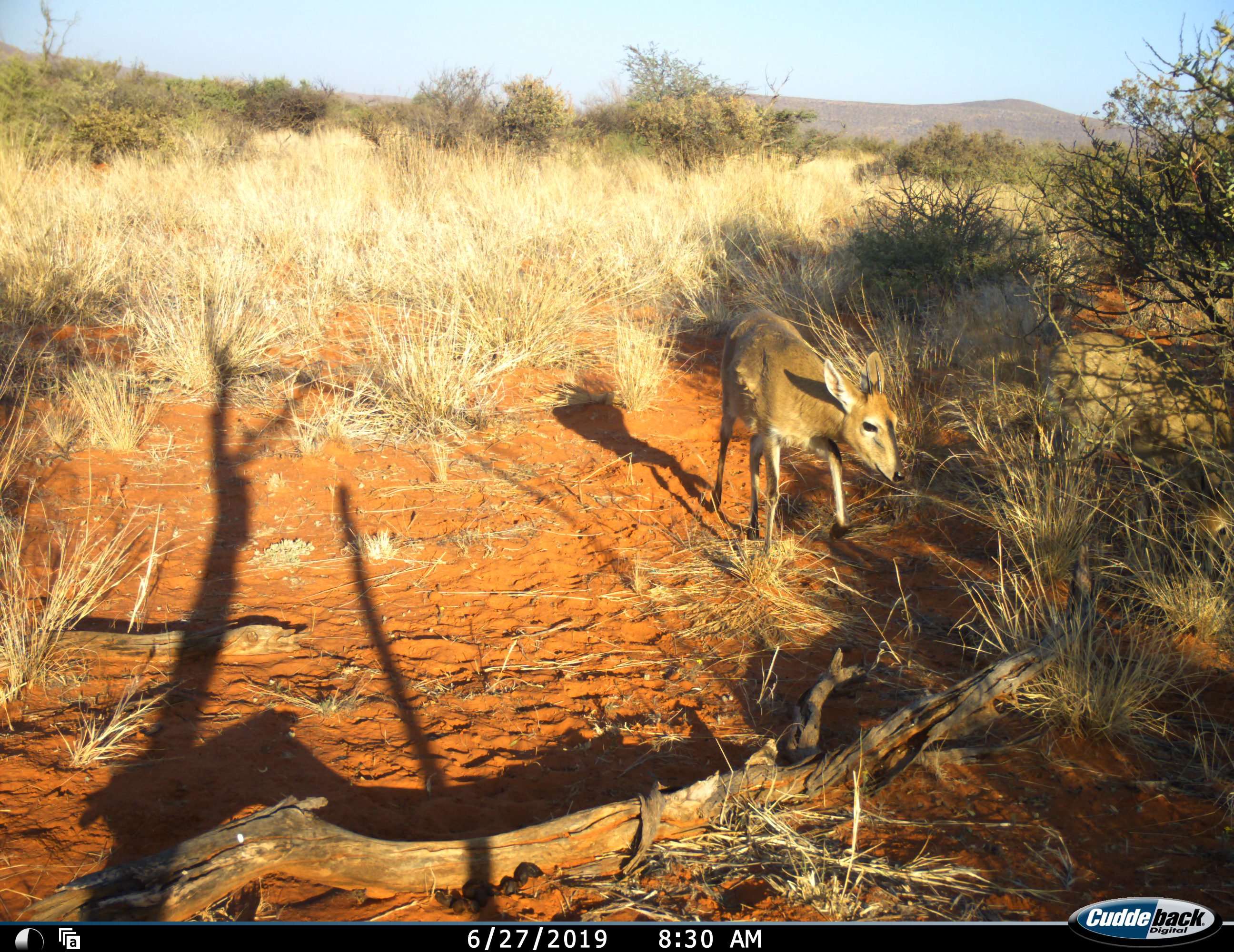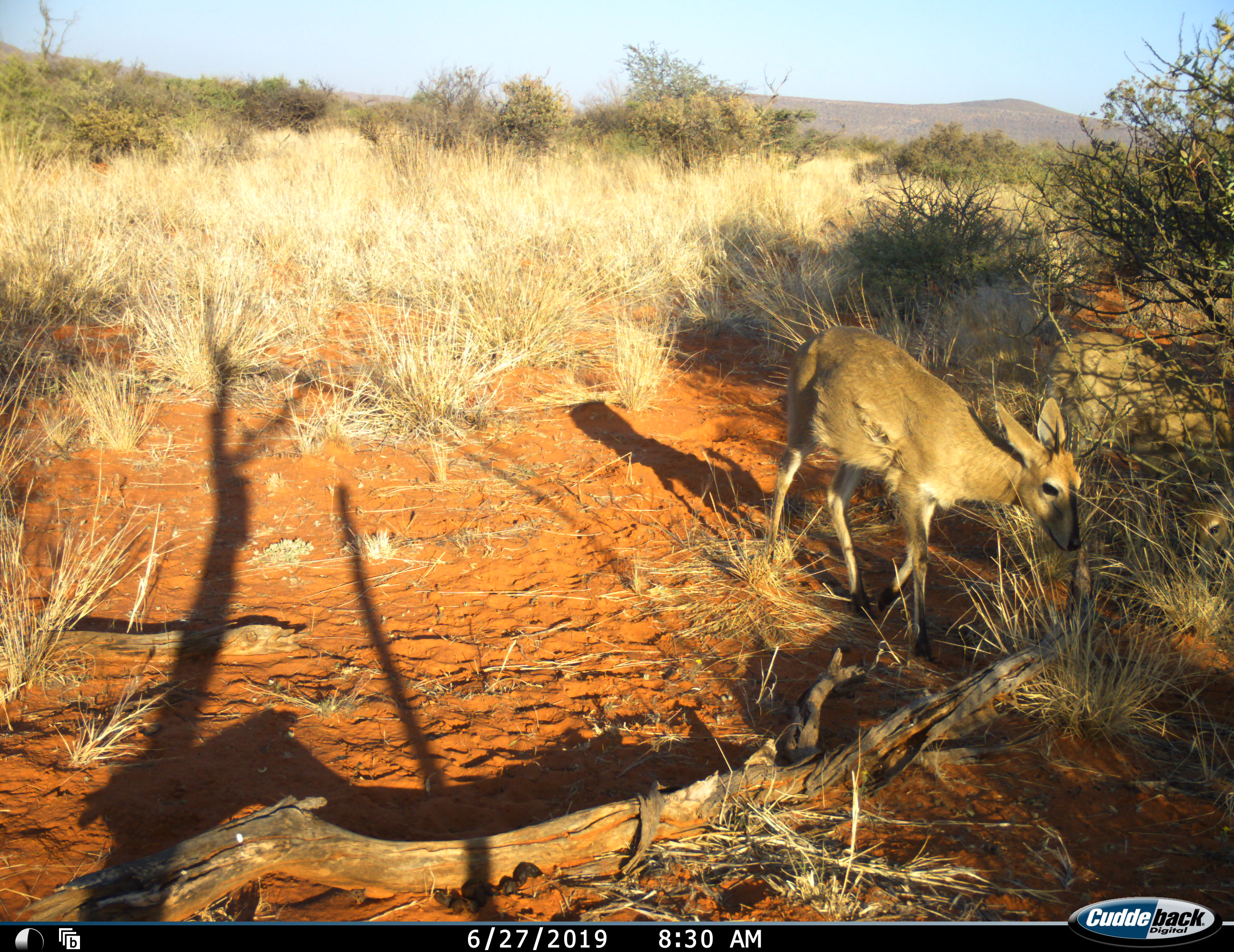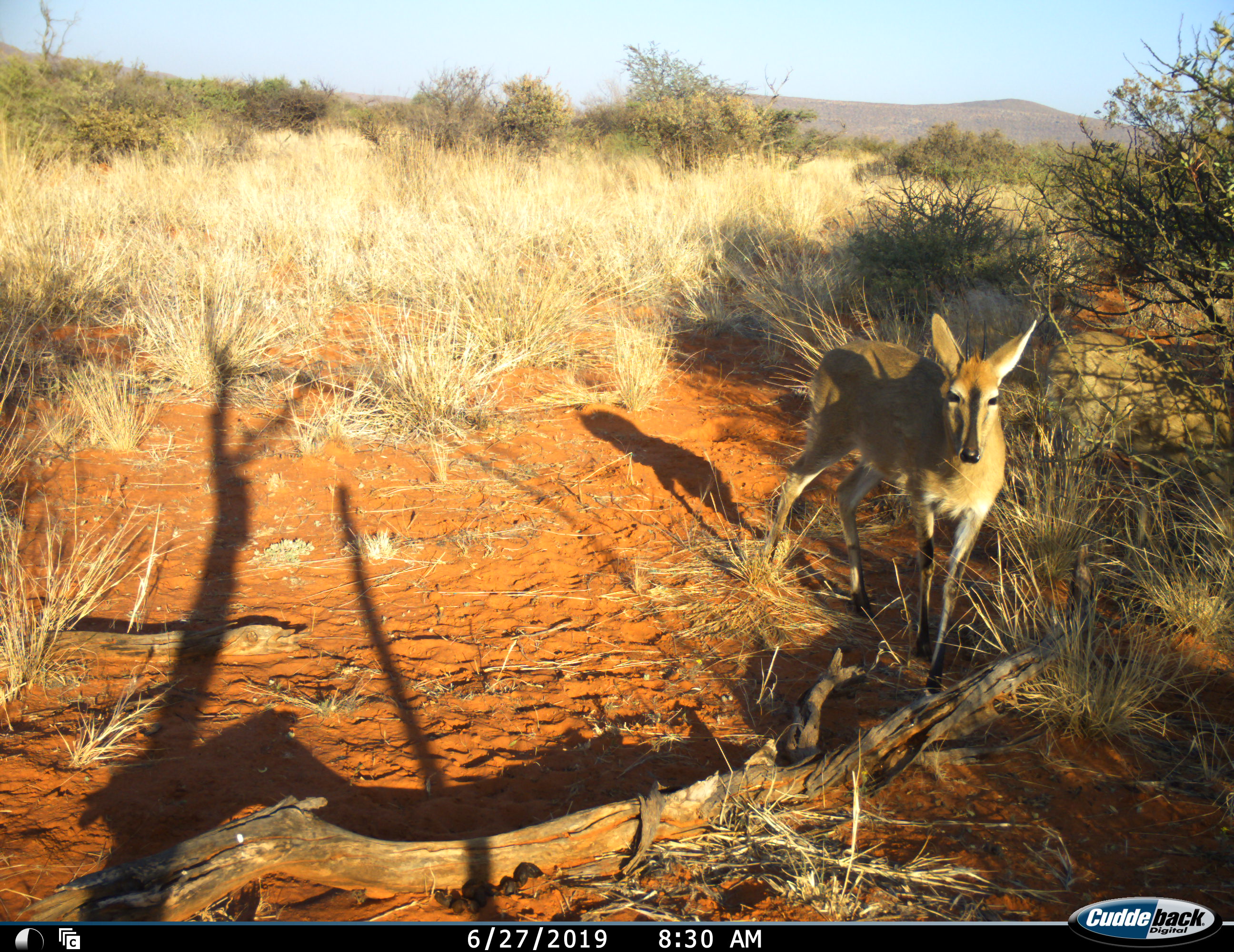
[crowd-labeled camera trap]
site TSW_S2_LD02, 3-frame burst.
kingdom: Animalia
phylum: Chordata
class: Mammalia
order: Artiodactyla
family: Bovidae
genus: Sylvicapra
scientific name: Sylvicapra grimmia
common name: common duiker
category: duikercommongrey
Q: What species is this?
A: Duikercommongrey (common duiker) (Sylvicapra grimmia).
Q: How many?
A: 1.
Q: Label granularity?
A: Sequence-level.